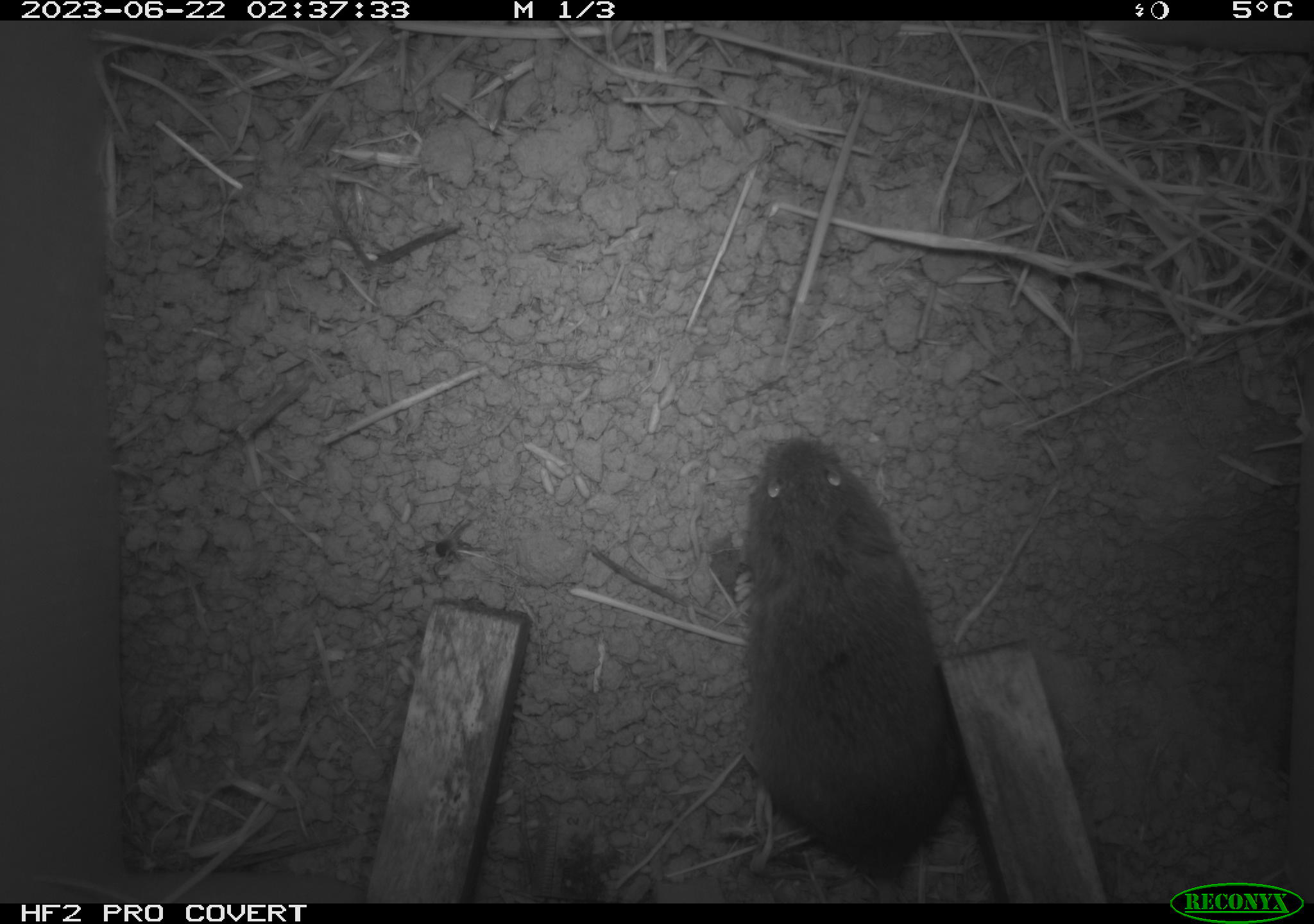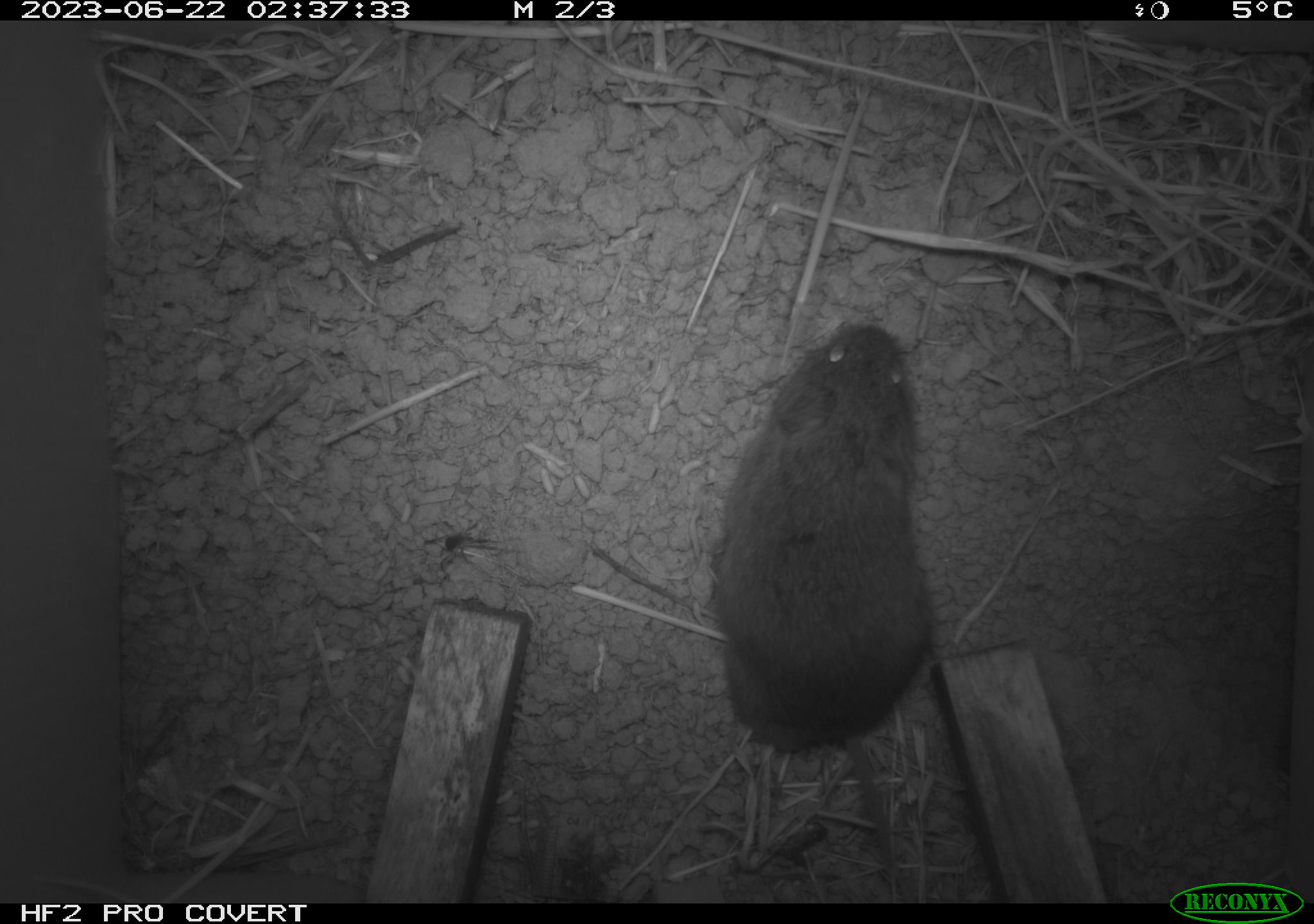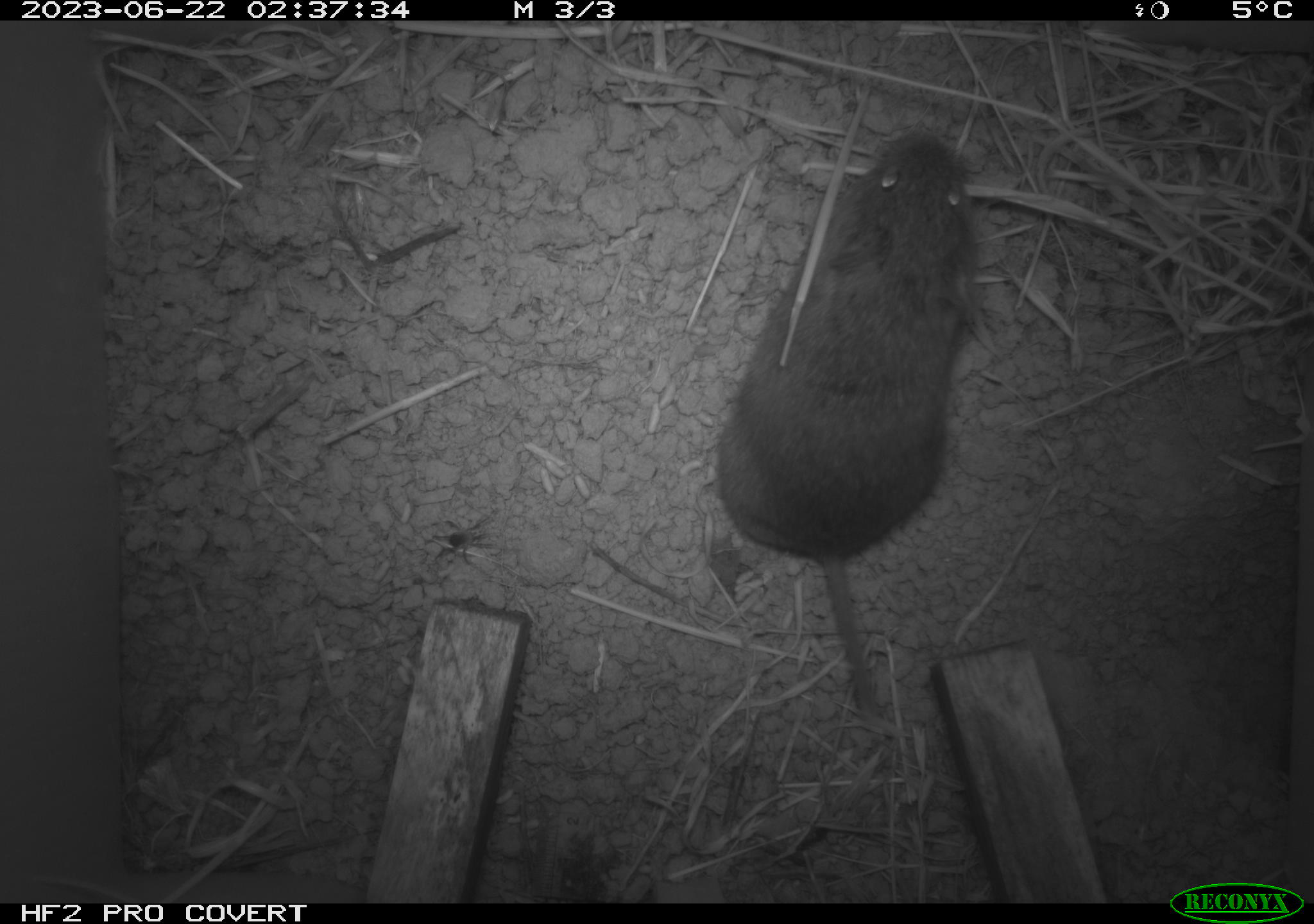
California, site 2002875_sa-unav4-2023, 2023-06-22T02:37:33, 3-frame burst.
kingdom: Animalia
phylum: Chordata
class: Mammalia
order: Rodentia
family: Cricetidae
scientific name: Arvicolinae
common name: voles, lemmings, and muskrats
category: arvicolinae subfamily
Arvicolinae subfamily (voles, lemmings, and muskrats) (Arvicolinae).